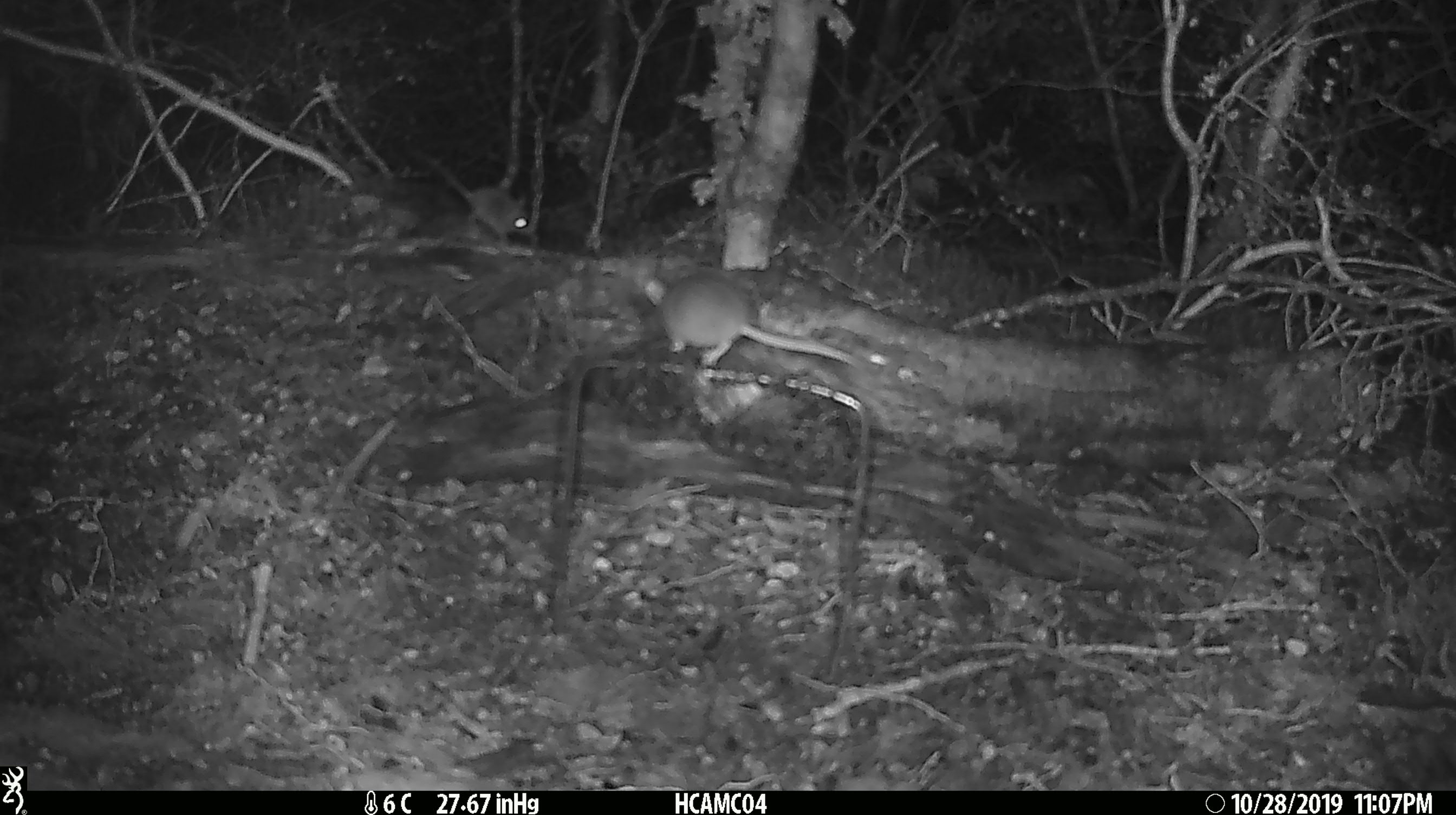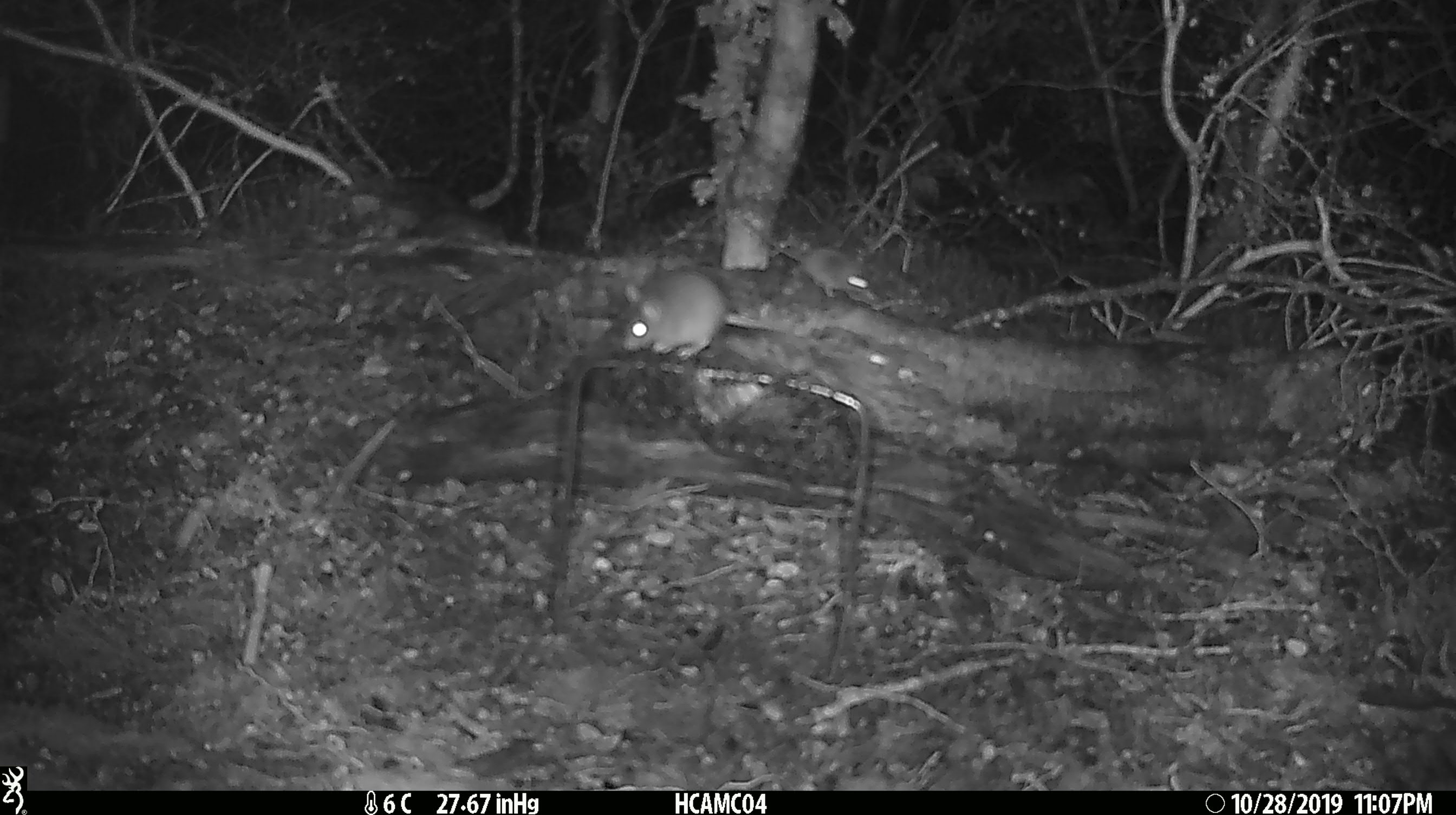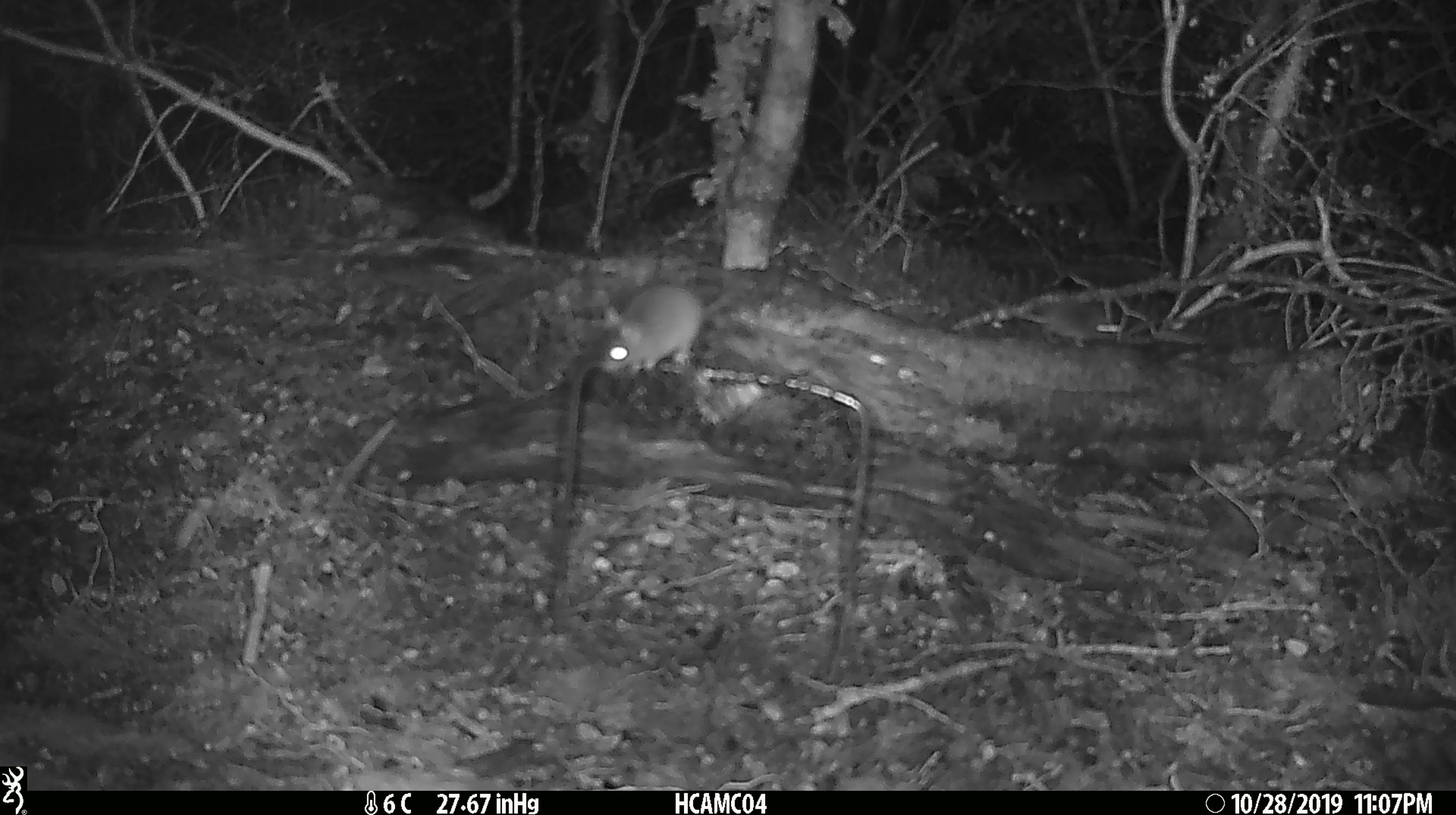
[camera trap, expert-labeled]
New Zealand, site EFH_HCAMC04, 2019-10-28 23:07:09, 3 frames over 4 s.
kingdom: Animalia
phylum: Chordata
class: Mammalia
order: Rodentia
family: Muridae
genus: Mus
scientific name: Mus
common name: mouse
Mouse (Mus).